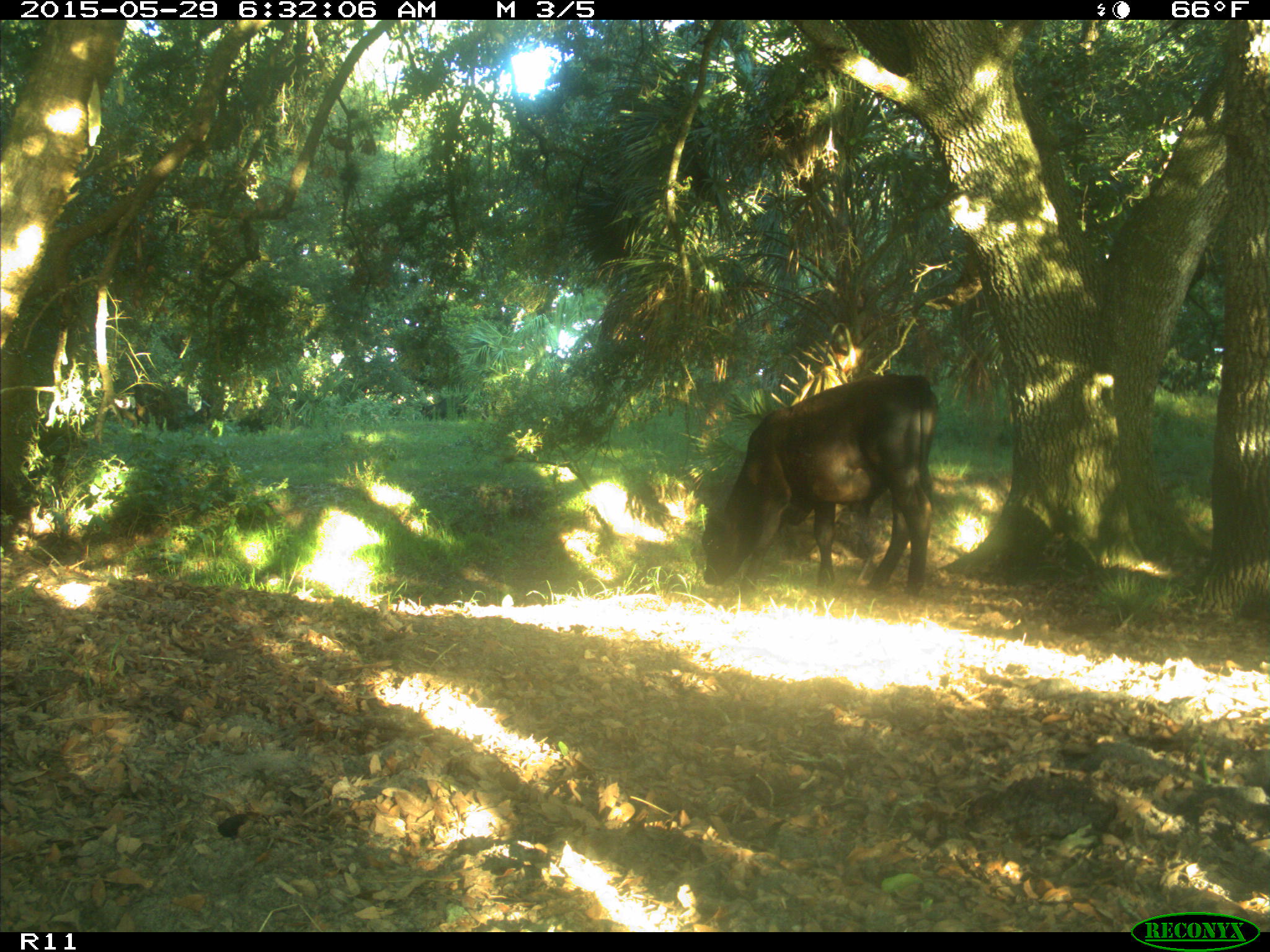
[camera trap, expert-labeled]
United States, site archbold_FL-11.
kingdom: Animalia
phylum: Chordata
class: Mammalia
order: Artiodactyla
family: Bovidae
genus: Bos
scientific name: Bos taurus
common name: domestic cow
Bos taurus (domestic cow).